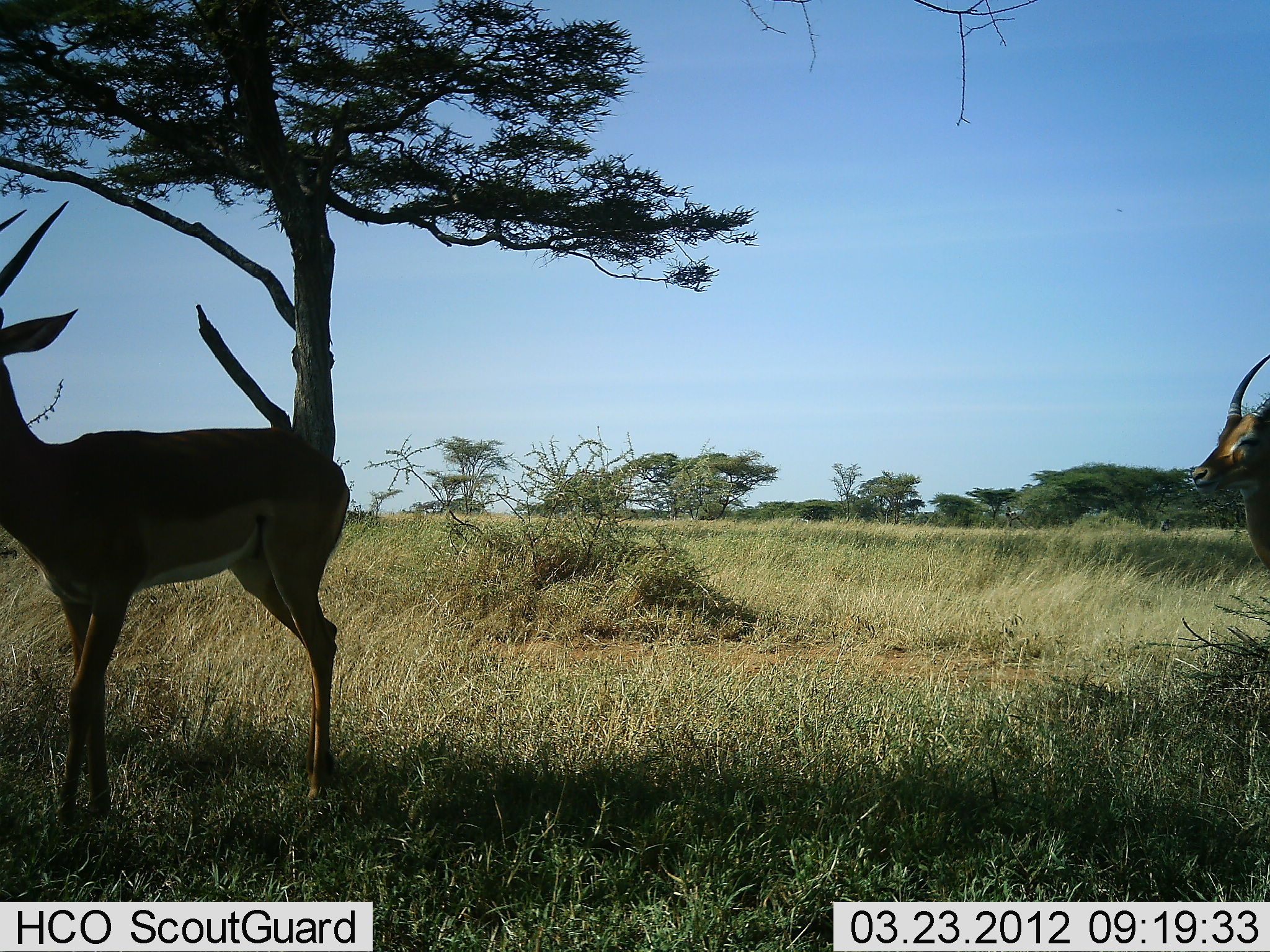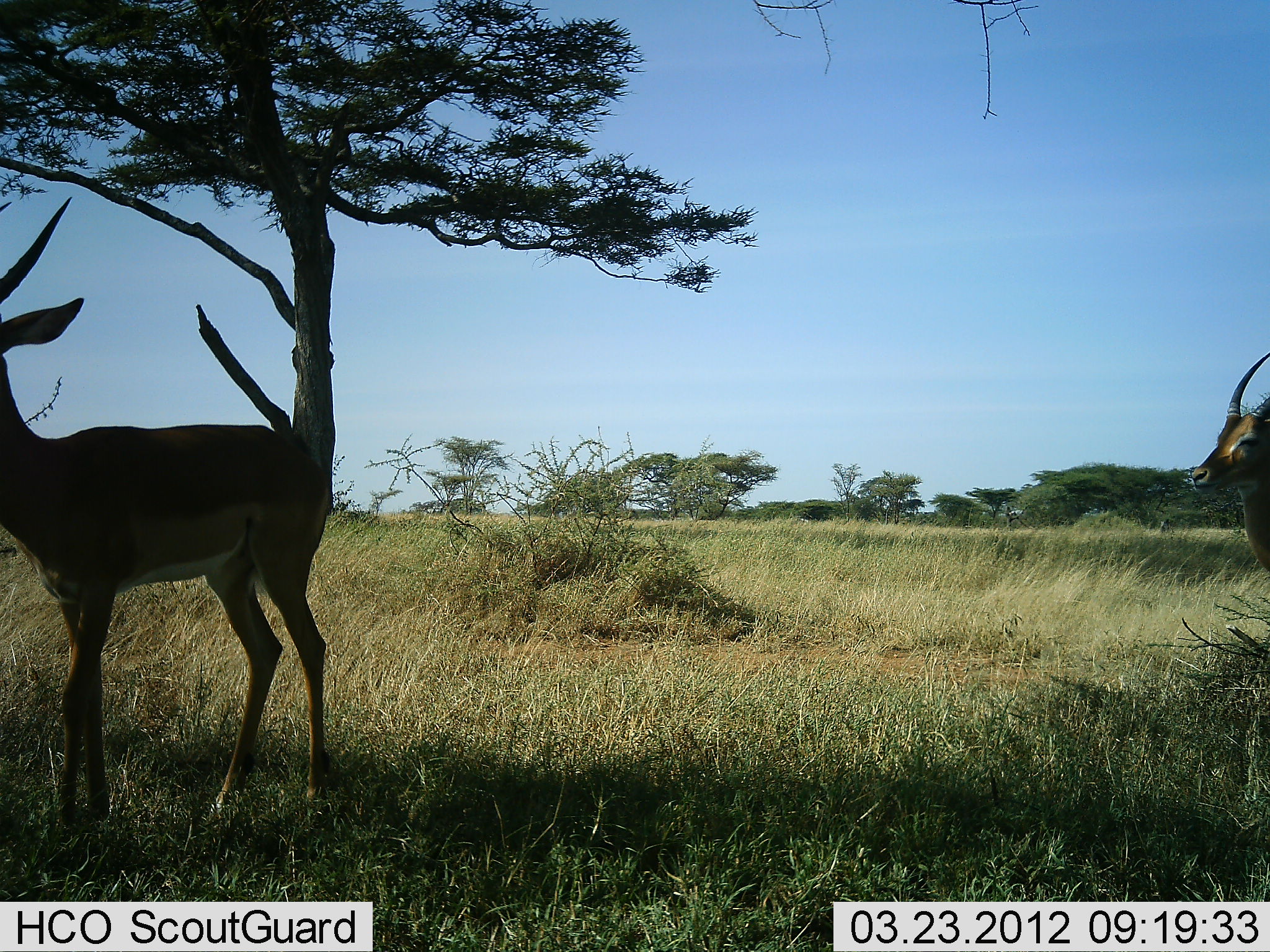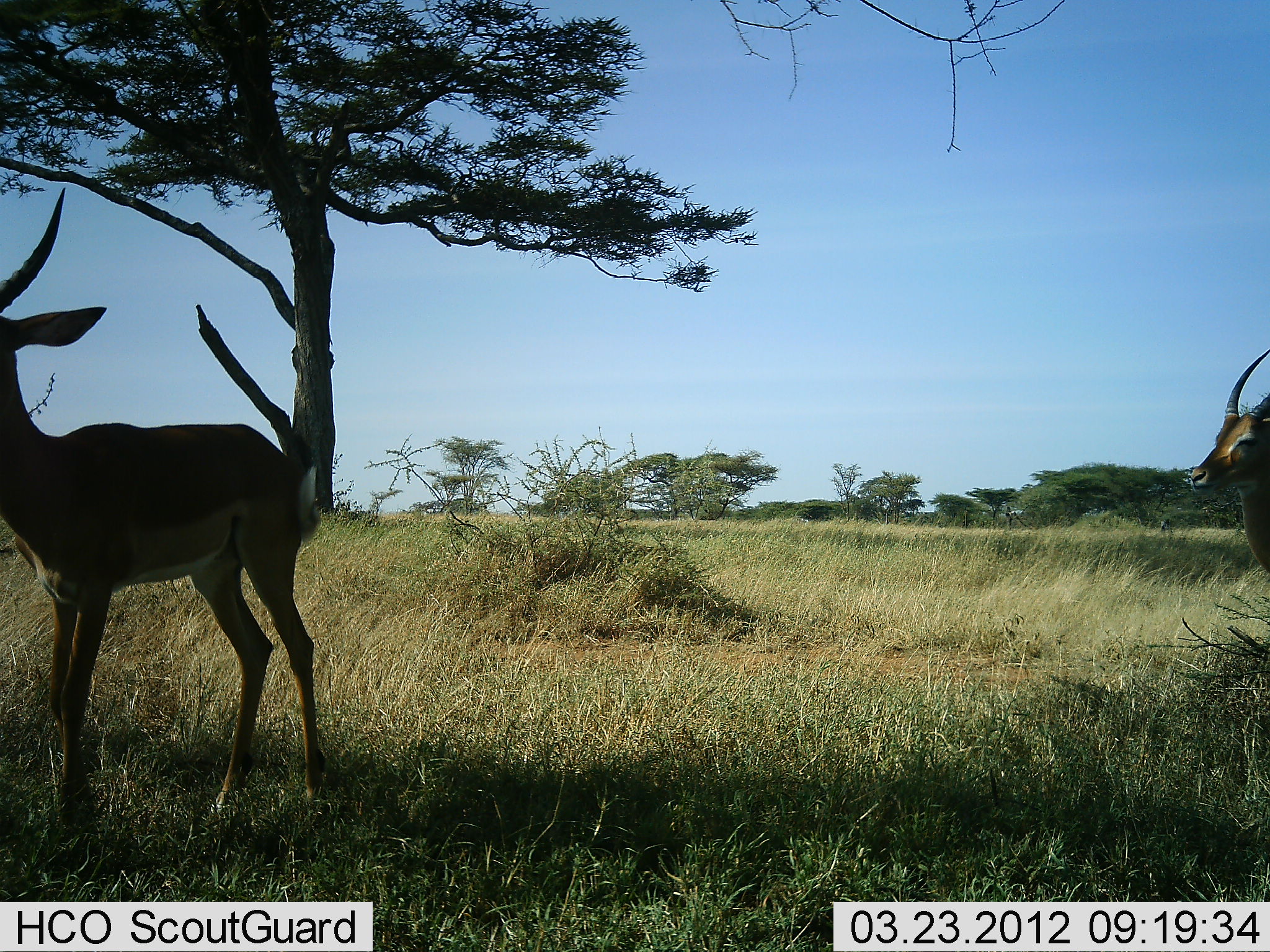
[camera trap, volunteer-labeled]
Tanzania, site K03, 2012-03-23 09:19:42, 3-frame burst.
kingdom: Animalia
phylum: Chordata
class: Mammalia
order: Artiodactyla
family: Bovidae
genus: Aepyceros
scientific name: Aepyceros melampus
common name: impala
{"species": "impala (Aepyceros melampus)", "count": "2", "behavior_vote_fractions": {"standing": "100%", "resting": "0%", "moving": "0%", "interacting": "0%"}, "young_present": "0%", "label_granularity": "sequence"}